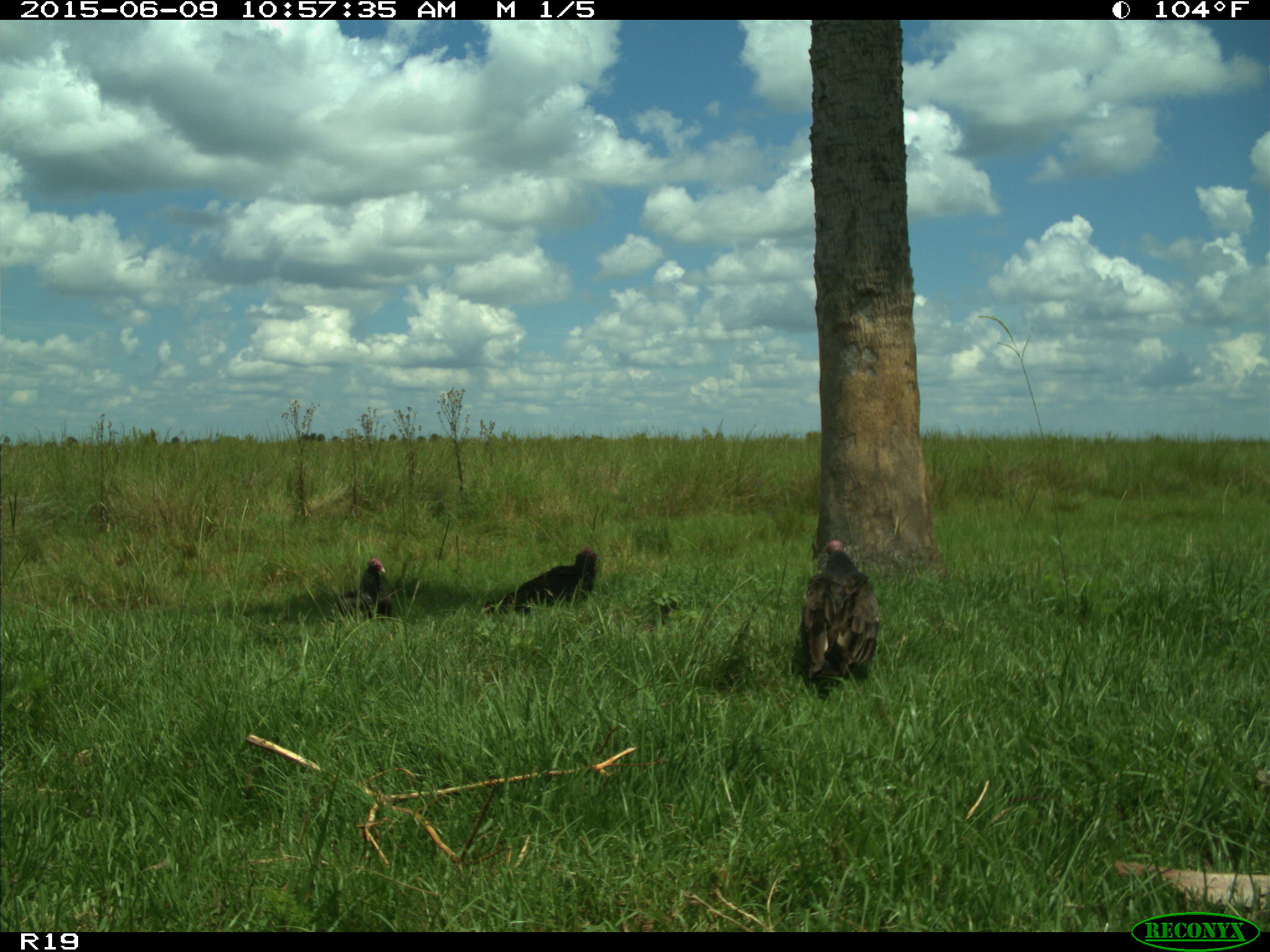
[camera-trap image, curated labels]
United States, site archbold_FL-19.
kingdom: Animalia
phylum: Chordata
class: Aves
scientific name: Aves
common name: birds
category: unidentified bird